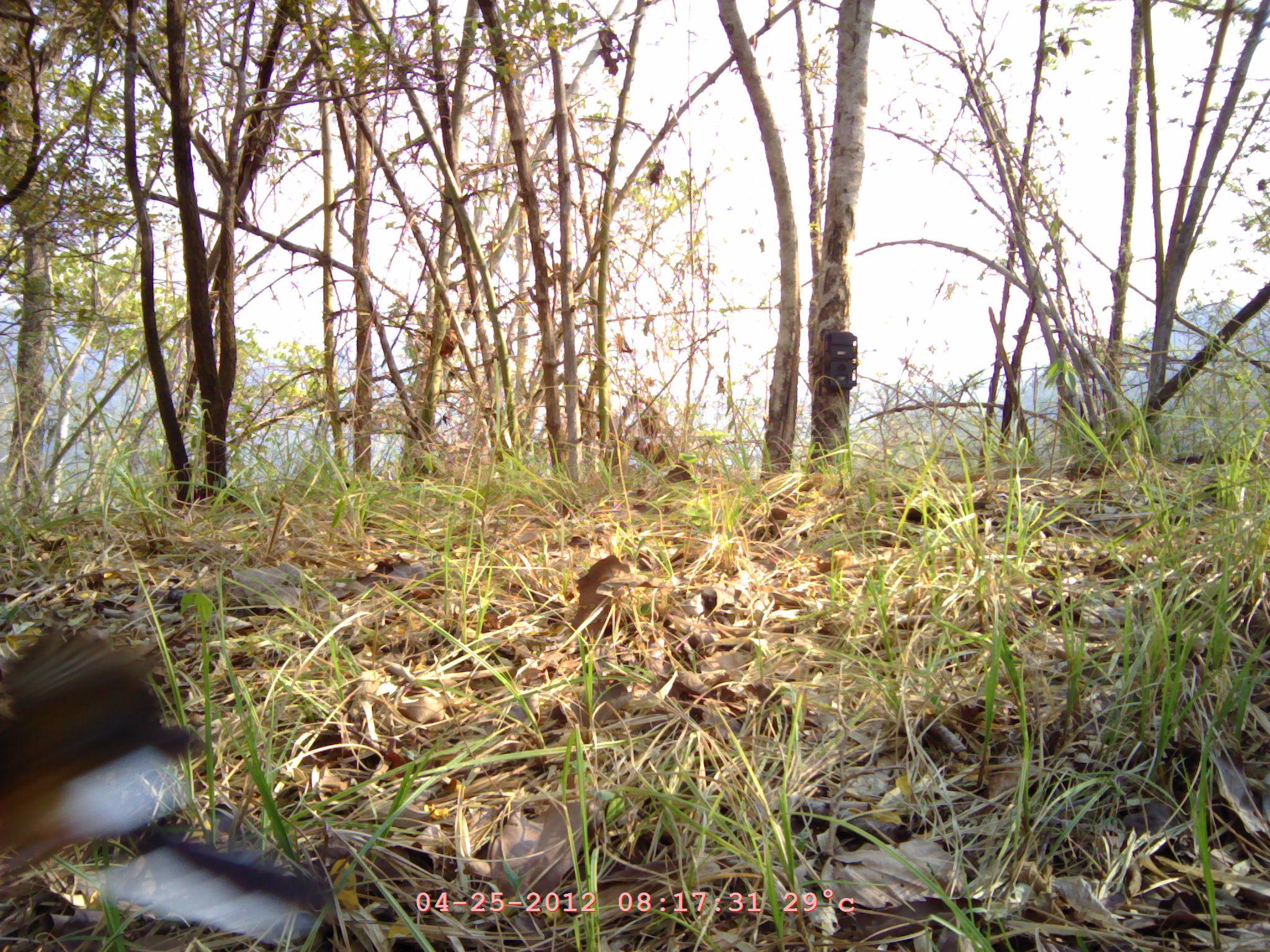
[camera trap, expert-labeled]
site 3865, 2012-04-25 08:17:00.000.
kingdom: Animalia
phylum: Chordata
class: Aves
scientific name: Aves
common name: bird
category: unknown bird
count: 1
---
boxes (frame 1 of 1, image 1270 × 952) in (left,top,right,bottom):
unknown bird: (0,626,333,943)